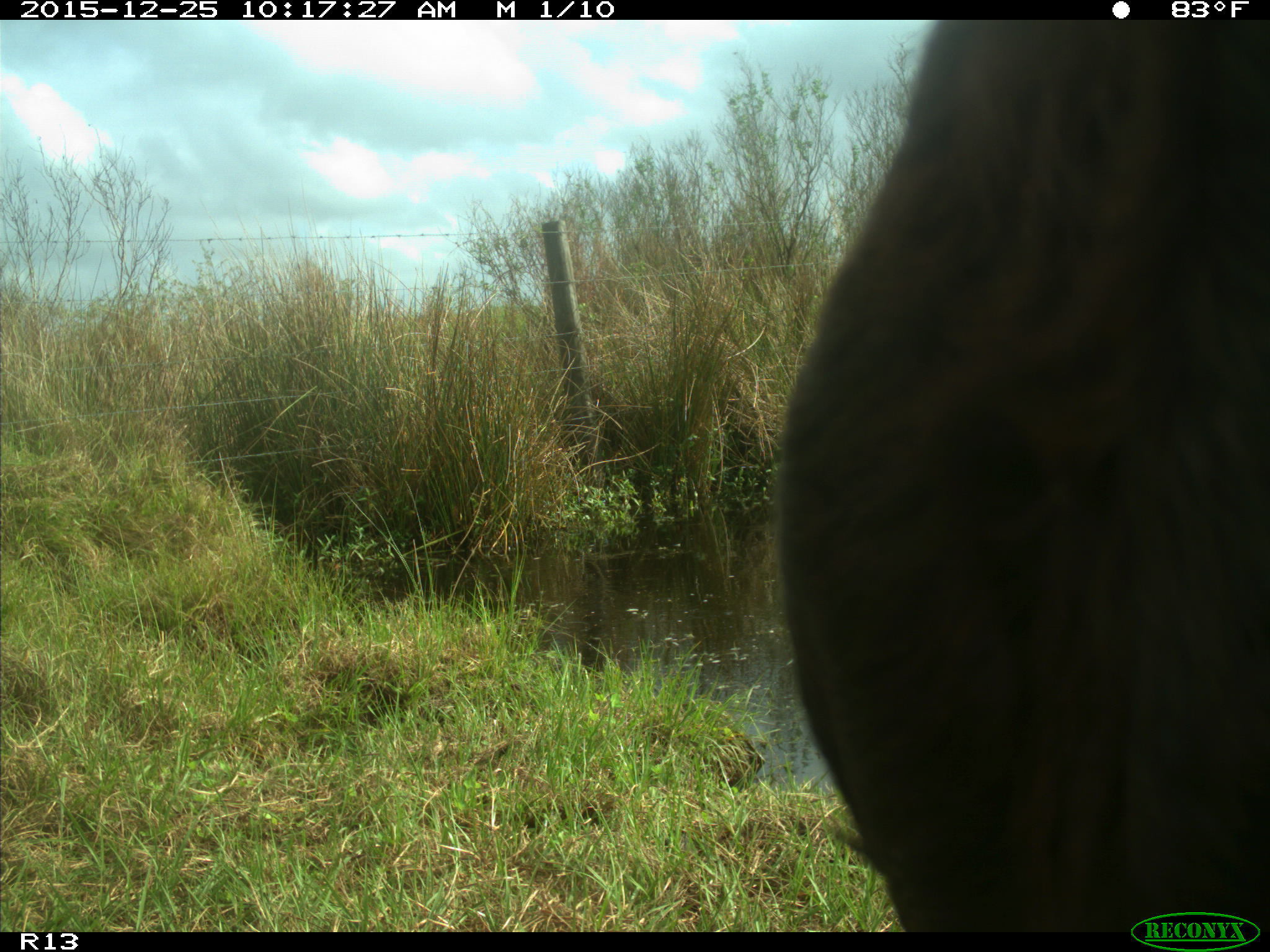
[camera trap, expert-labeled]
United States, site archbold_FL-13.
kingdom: Animalia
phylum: Chordata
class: Mammalia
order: Artiodactyla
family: Bovidae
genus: Bos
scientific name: Bos taurus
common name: domestic cow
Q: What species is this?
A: Bos taurus (domestic cow).